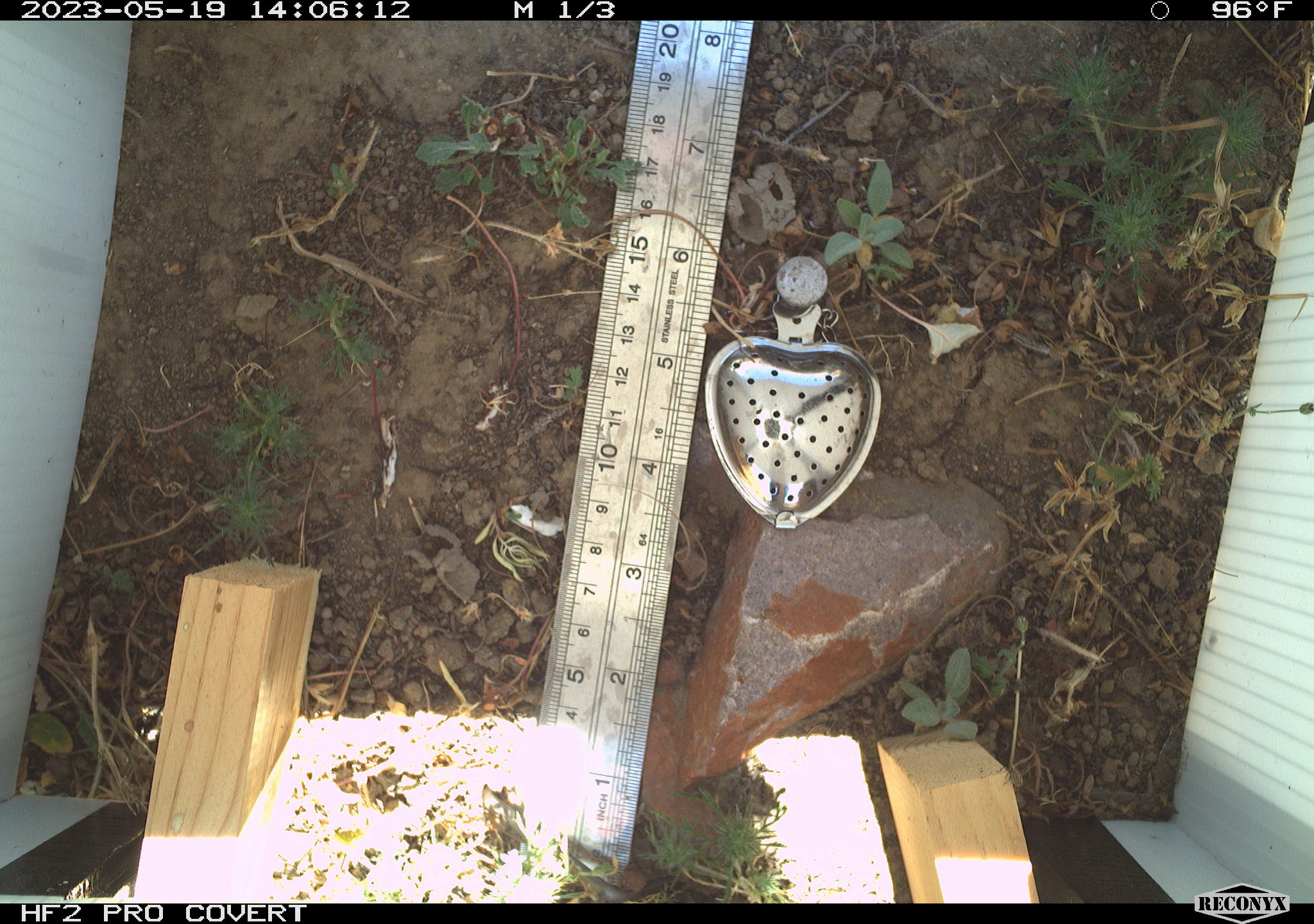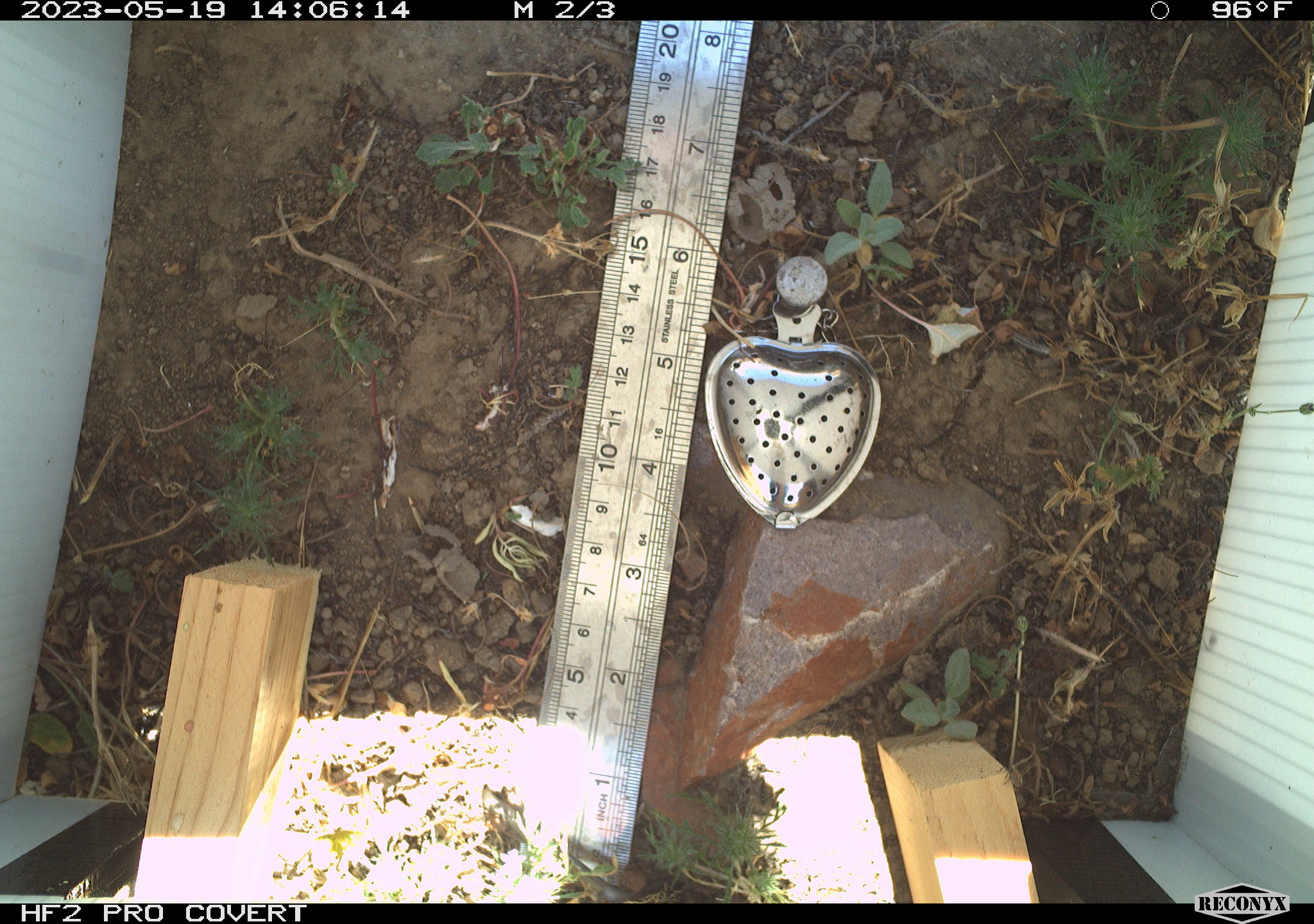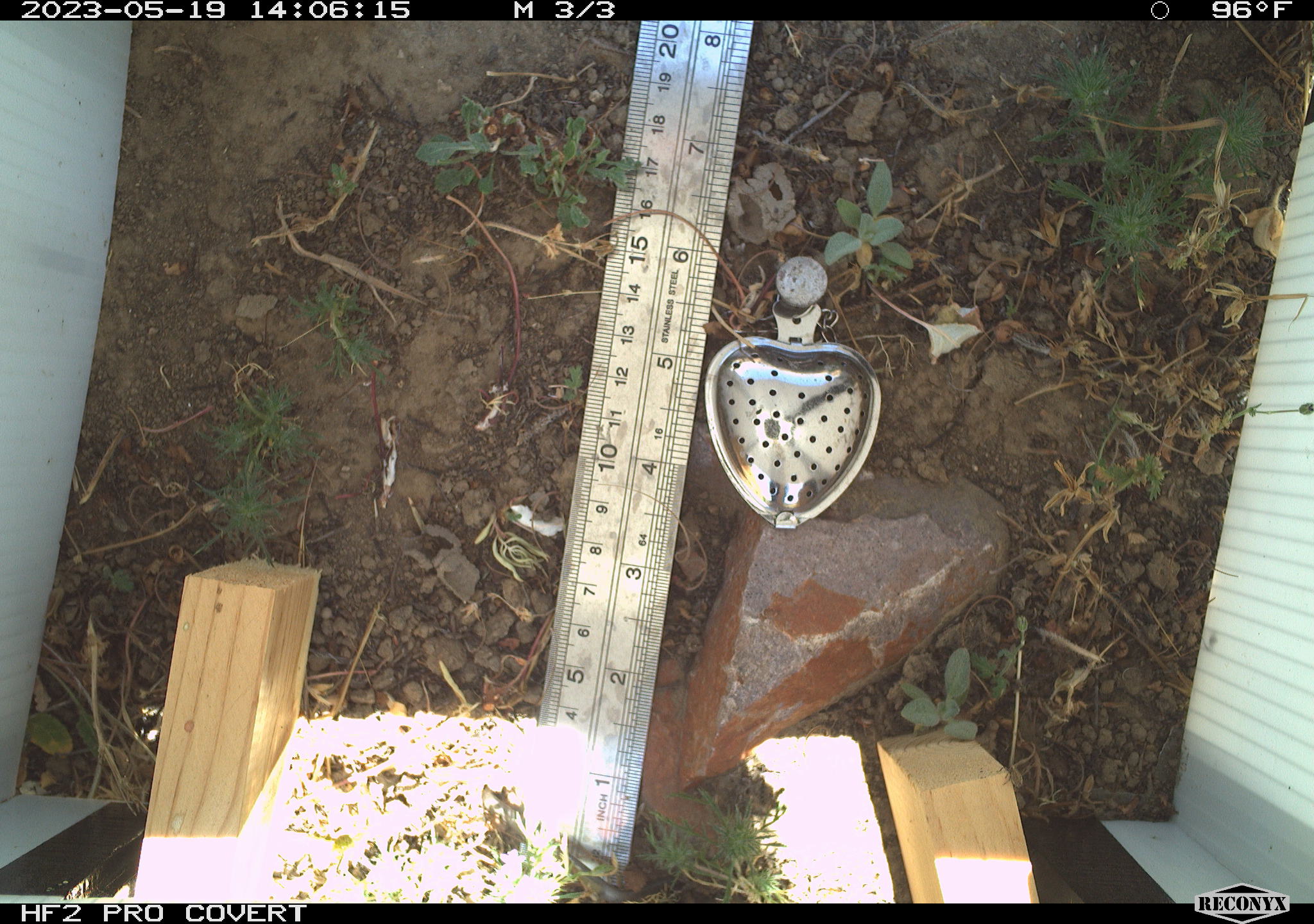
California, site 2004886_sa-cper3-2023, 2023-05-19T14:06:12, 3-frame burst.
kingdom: Animalia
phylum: Chordata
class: Amphibia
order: Anura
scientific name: Anura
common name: frogs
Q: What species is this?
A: Frogs (Anura).